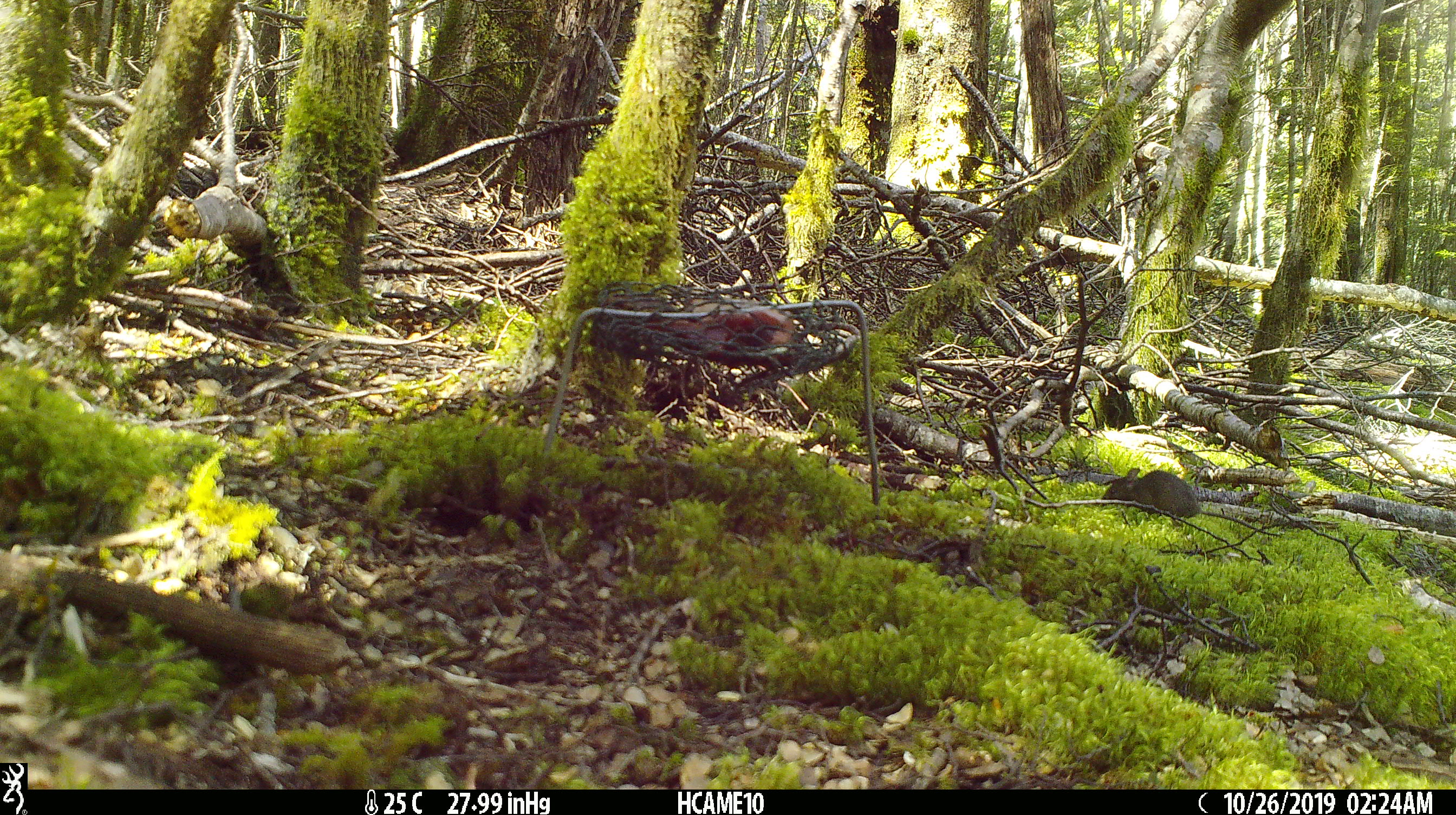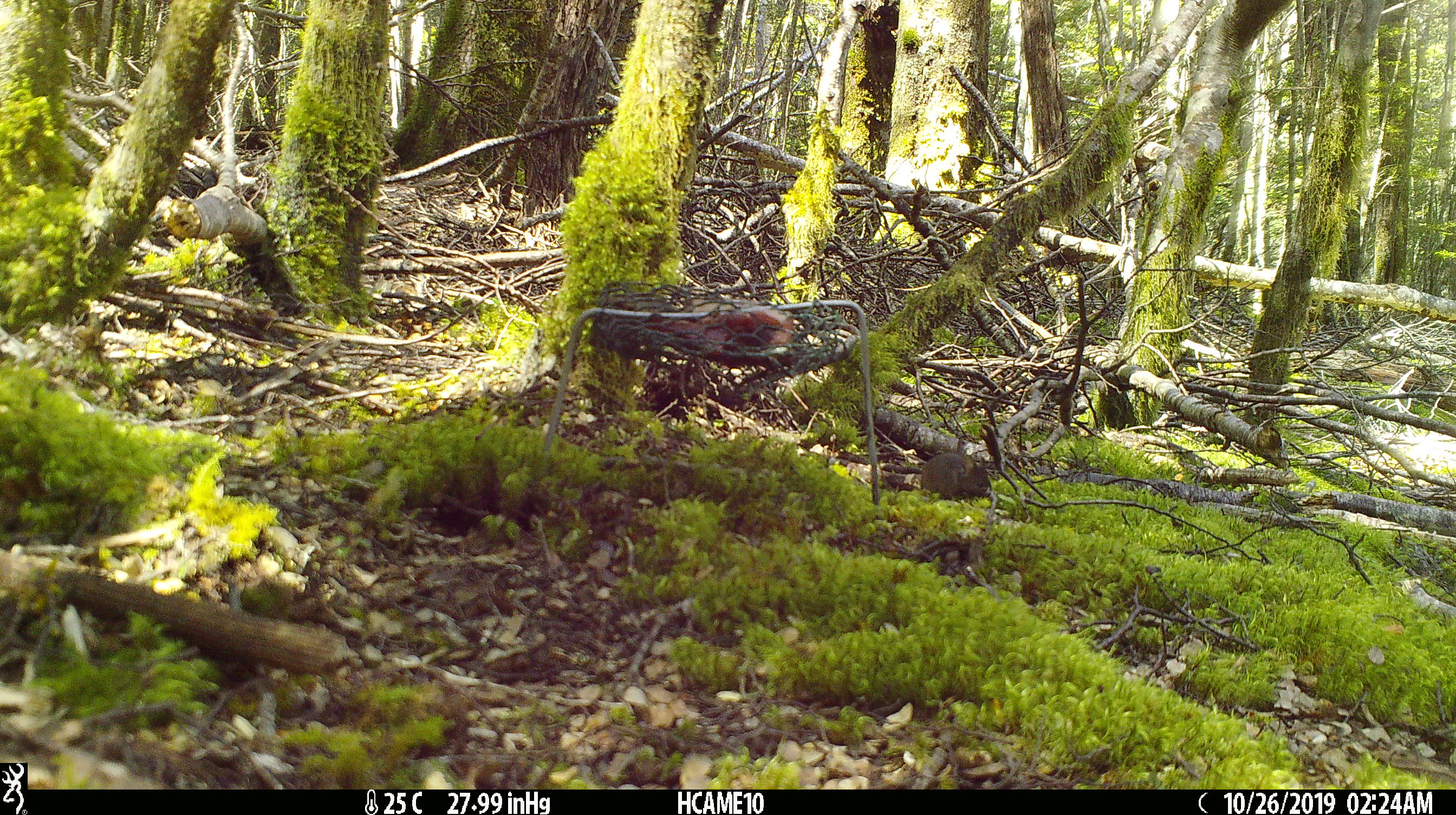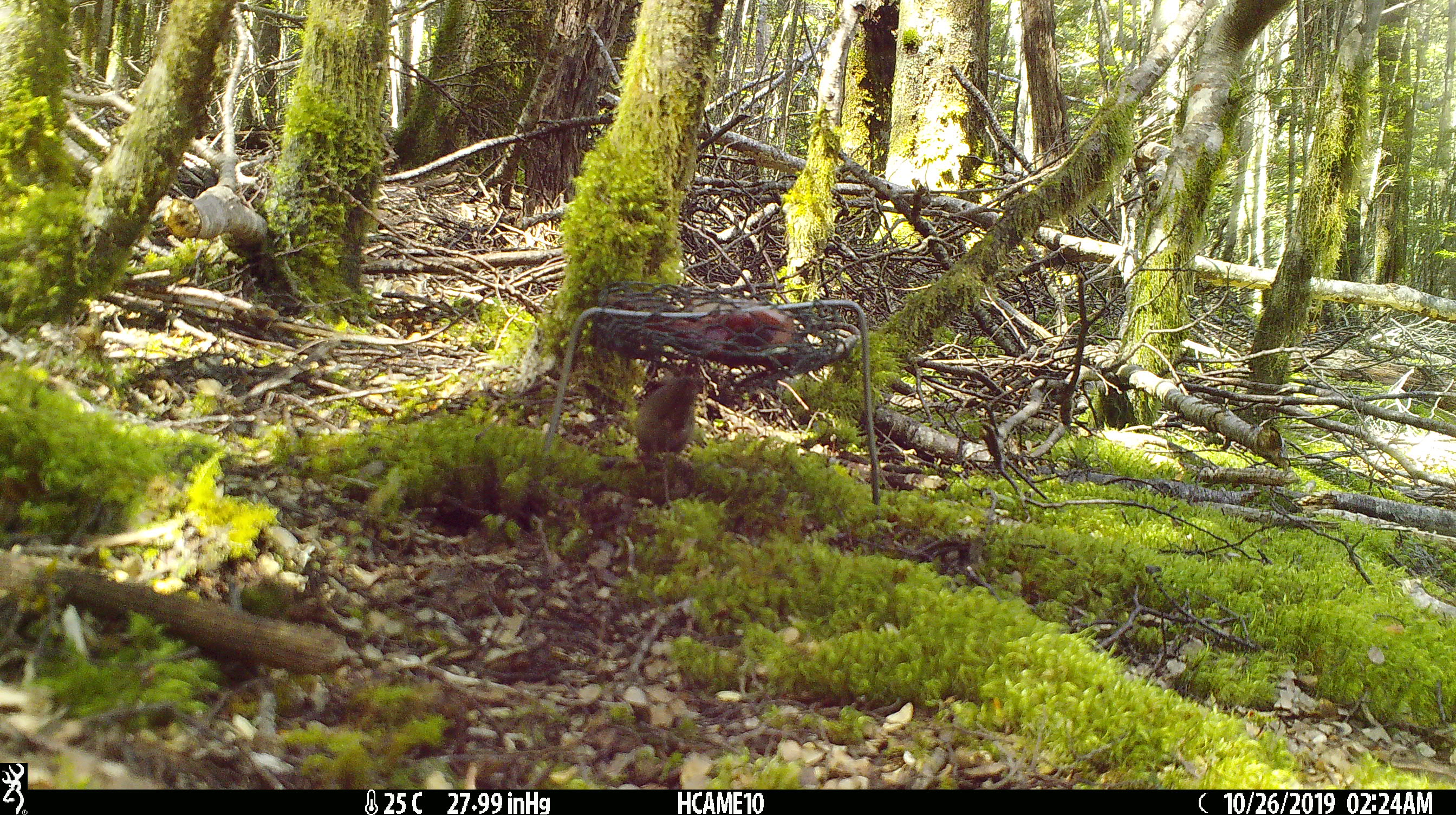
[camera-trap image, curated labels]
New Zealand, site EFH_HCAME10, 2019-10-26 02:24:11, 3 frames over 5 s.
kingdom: Animalia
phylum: Chordata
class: Mammalia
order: Rodentia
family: Muridae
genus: Mus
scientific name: Mus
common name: mouse